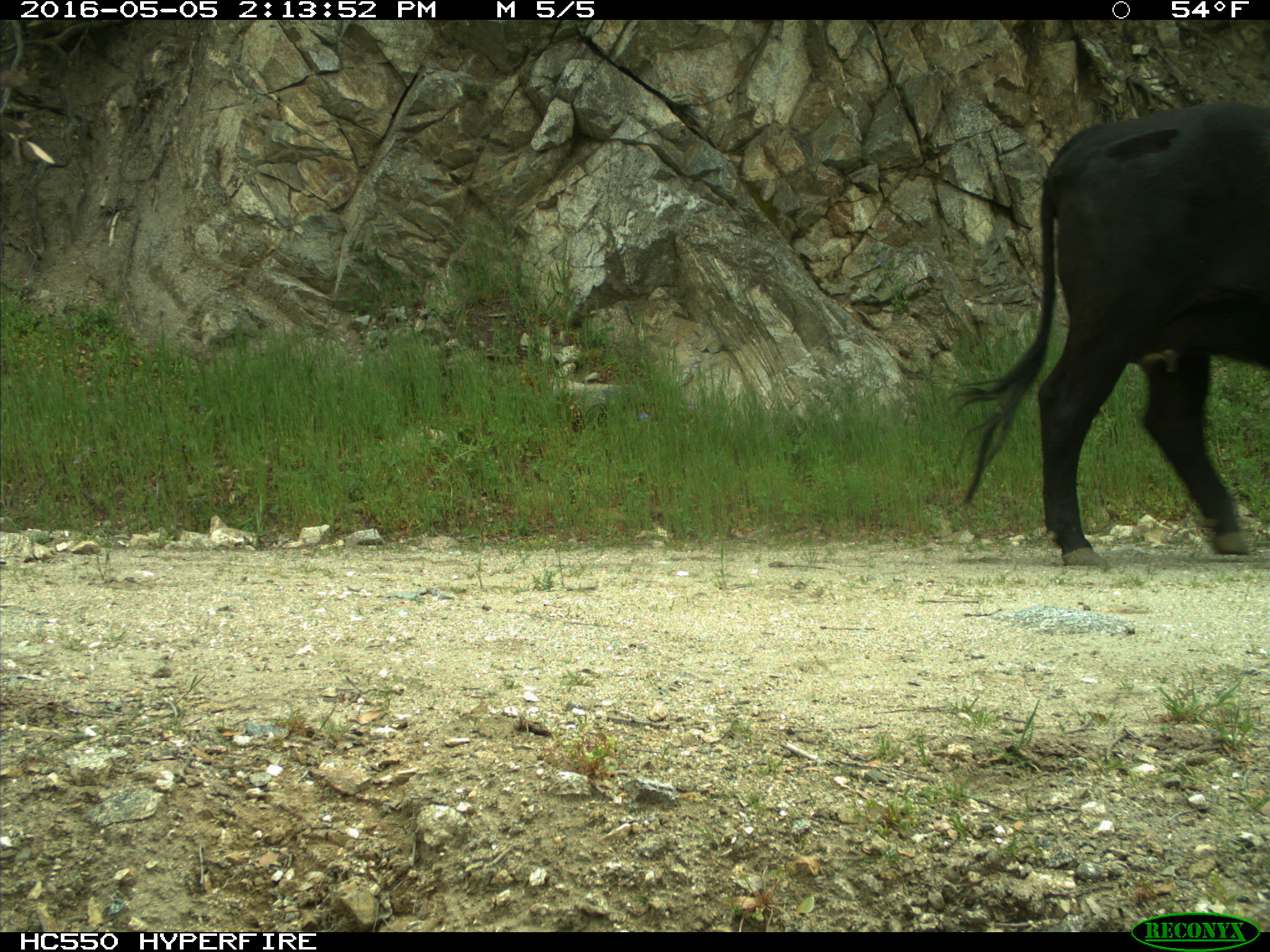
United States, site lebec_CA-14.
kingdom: Animalia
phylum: Chordata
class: Mammalia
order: Artiodactyla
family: Bovidae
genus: Bos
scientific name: Bos taurus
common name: domestic cow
Bos taurus (domestic cow).